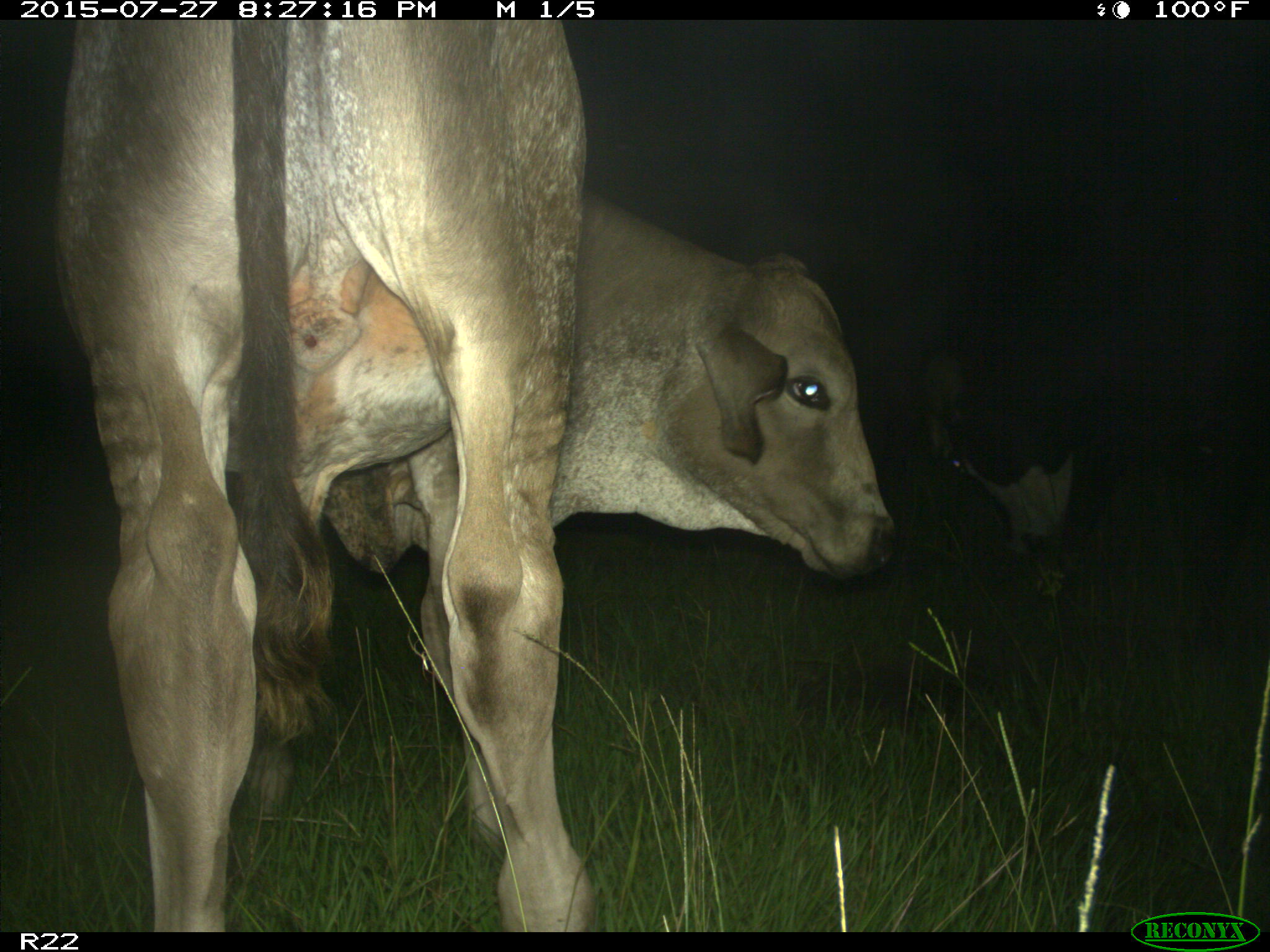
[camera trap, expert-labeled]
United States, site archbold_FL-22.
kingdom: Animalia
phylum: Chordata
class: Mammalia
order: Artiodactyla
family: Bovidae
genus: Bos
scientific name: Bos taurus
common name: domestic cow